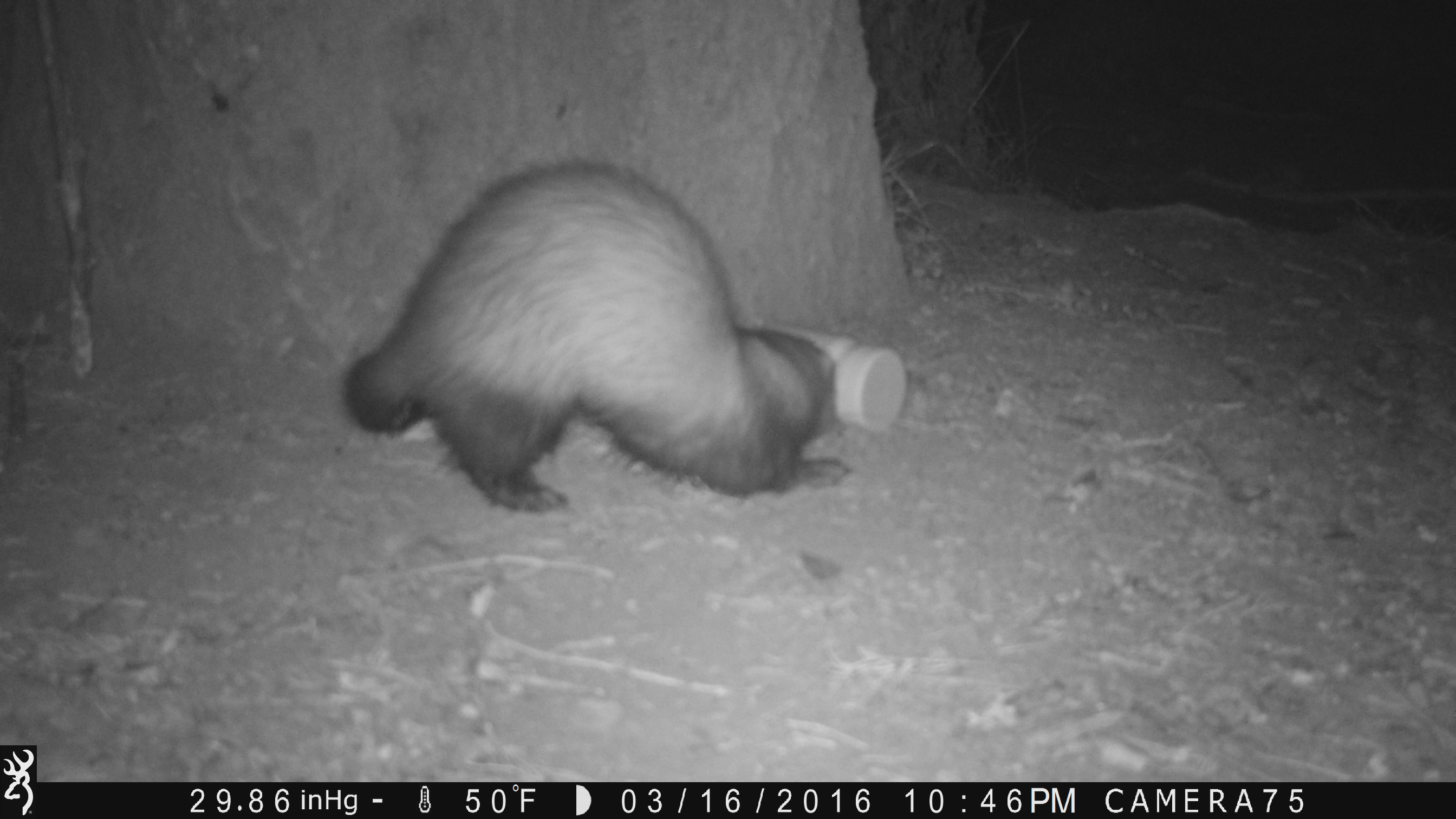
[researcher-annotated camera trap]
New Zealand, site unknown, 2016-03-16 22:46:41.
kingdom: Animalia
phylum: Chordata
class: Mammalia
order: Carnivora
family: Mustelidae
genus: Mustela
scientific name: Mustela furo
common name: ferret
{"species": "ferret (Mustela furo)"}